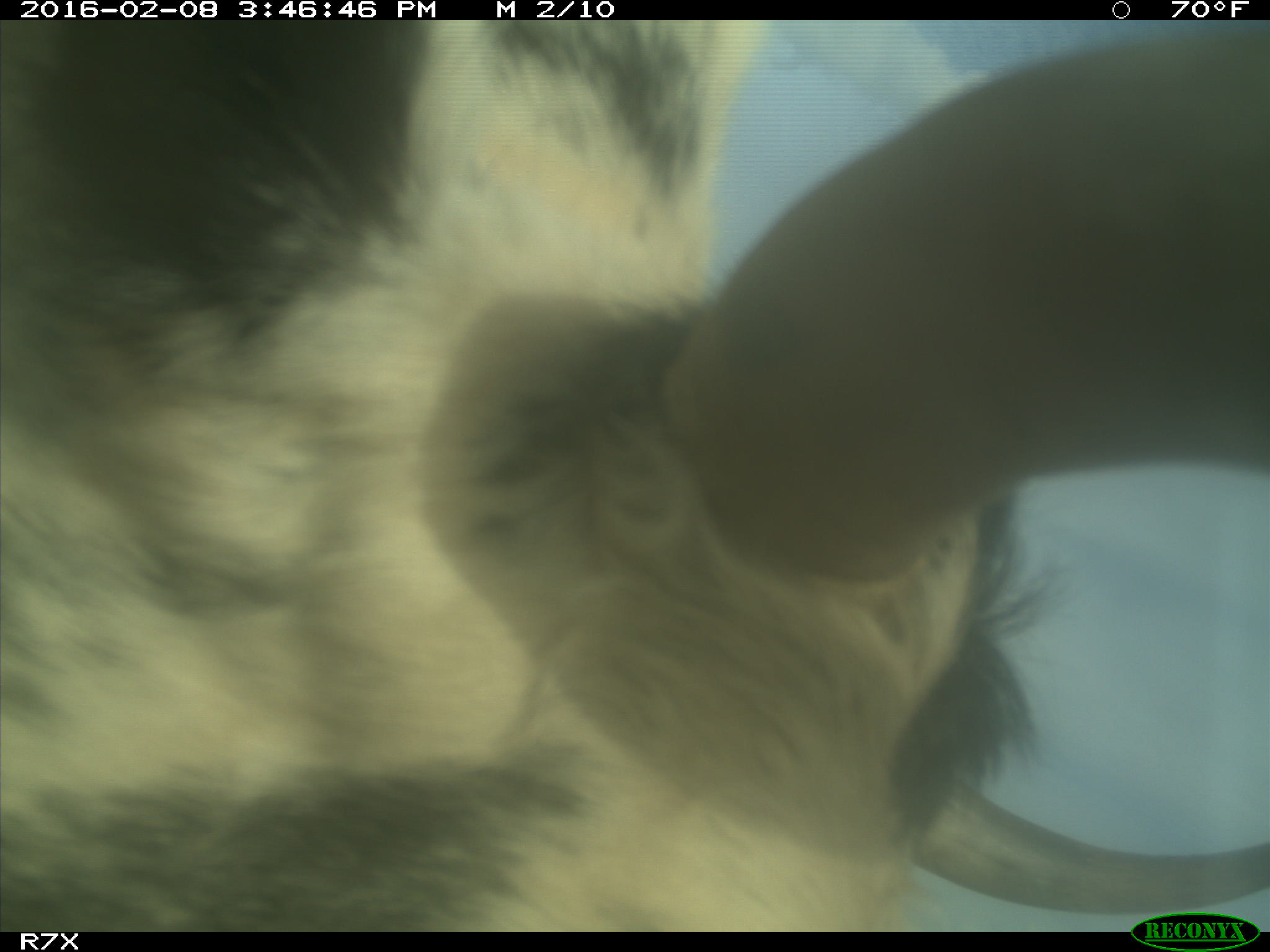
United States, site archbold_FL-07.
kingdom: Animalia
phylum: Chordata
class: Mammalia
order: Artiodactyla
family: Bovidae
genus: Bos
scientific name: Bos taurus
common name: domestic cow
Bos taurus (domestic cow).